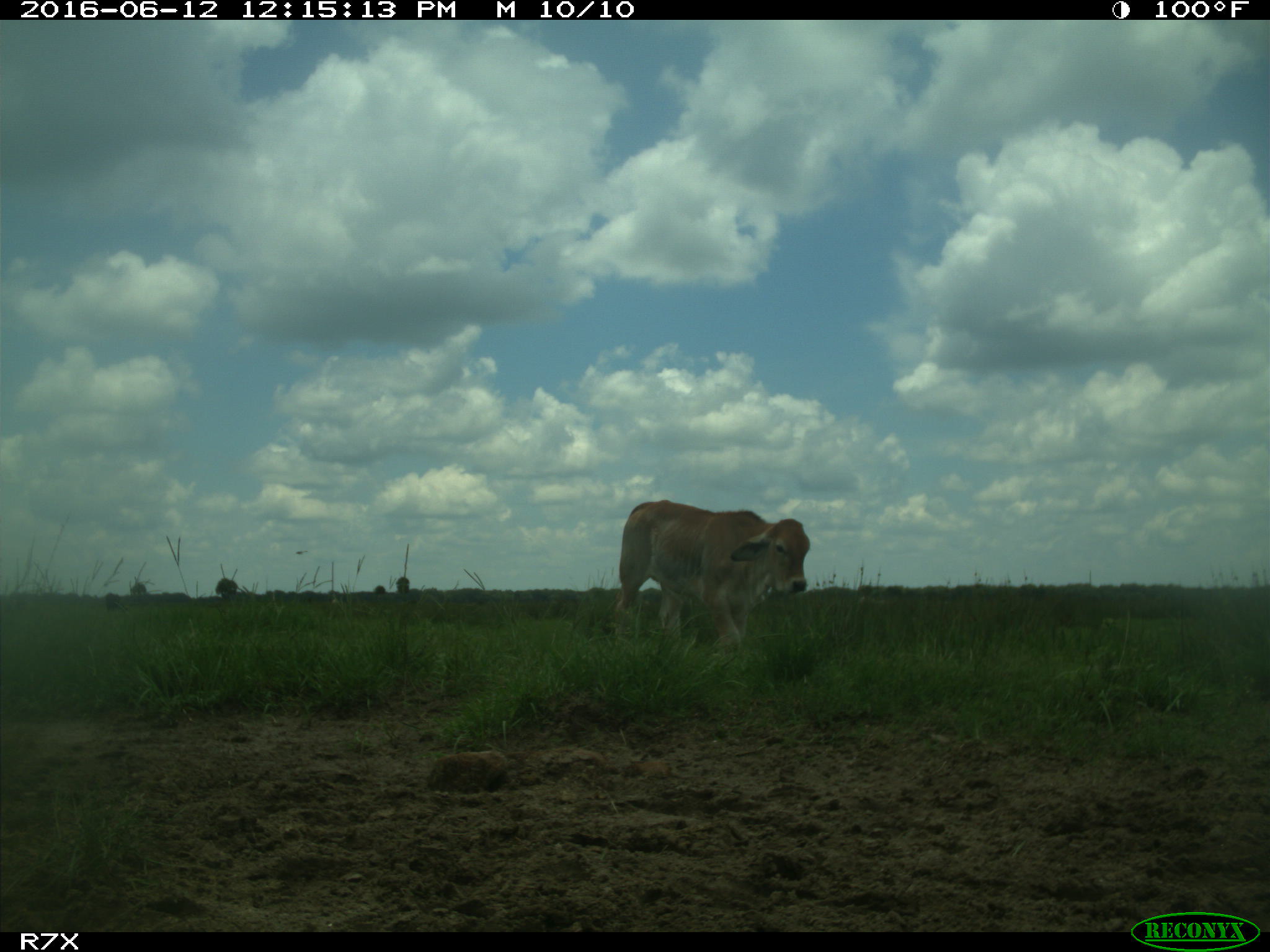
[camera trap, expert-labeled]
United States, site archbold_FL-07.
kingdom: Animalia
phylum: Chordata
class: Mammalia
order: Artiodactyla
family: Bovidae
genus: Bos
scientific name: Bos taurus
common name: domestic cow